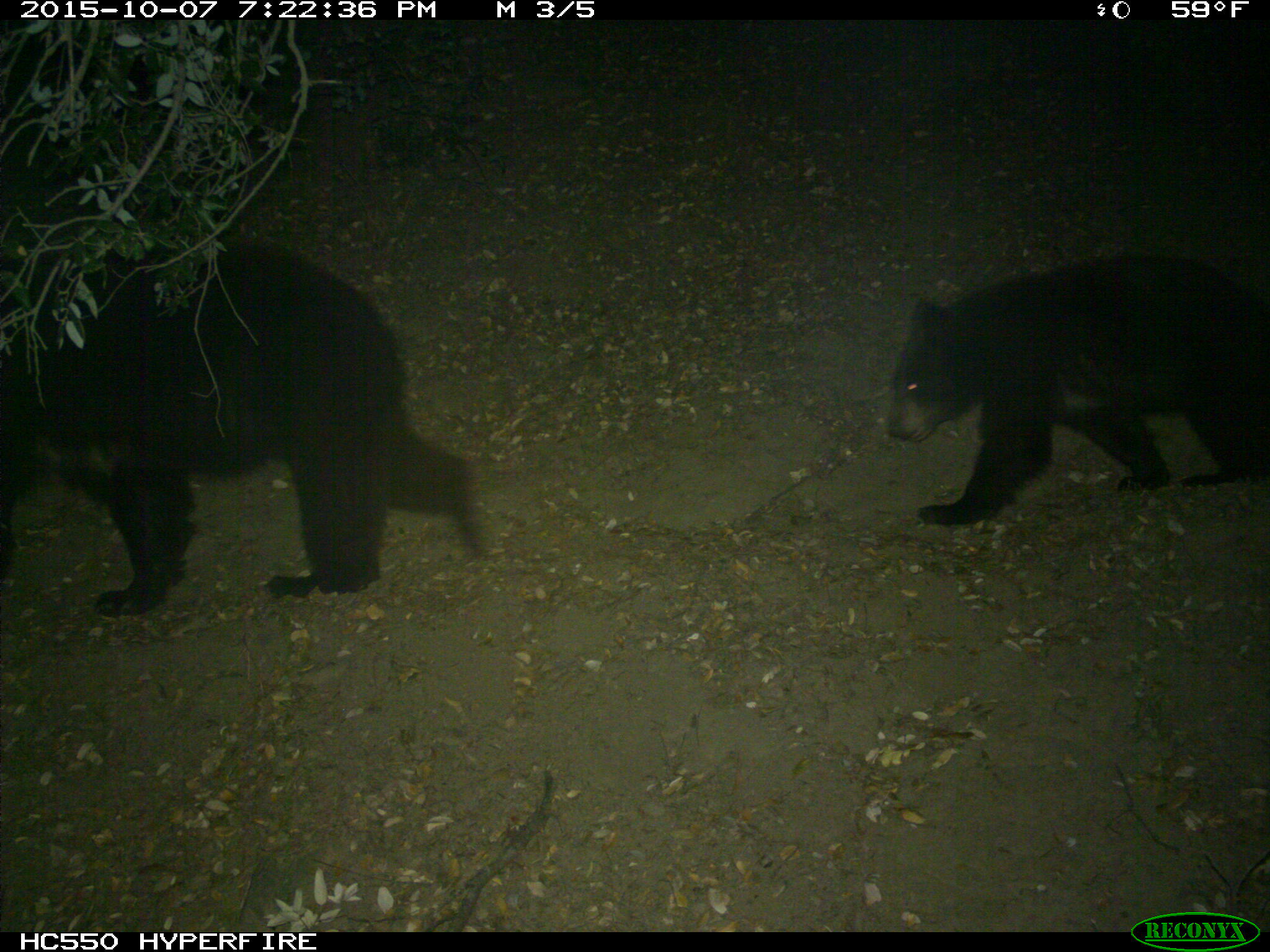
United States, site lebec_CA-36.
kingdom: Animalia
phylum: Chordata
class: Mammalia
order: Carnivora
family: Ursidae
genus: Ursus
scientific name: Ursus americanus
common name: american black bear